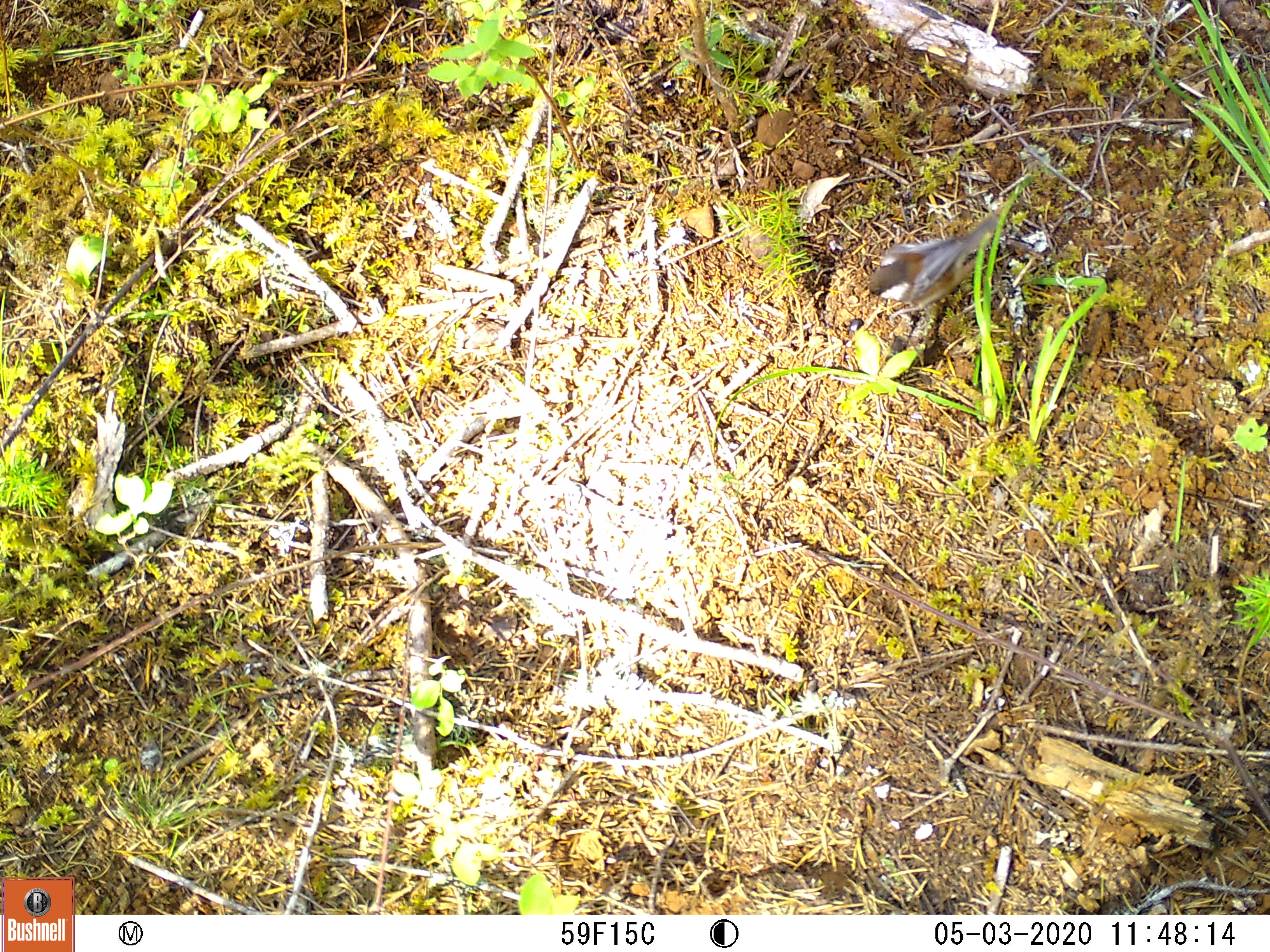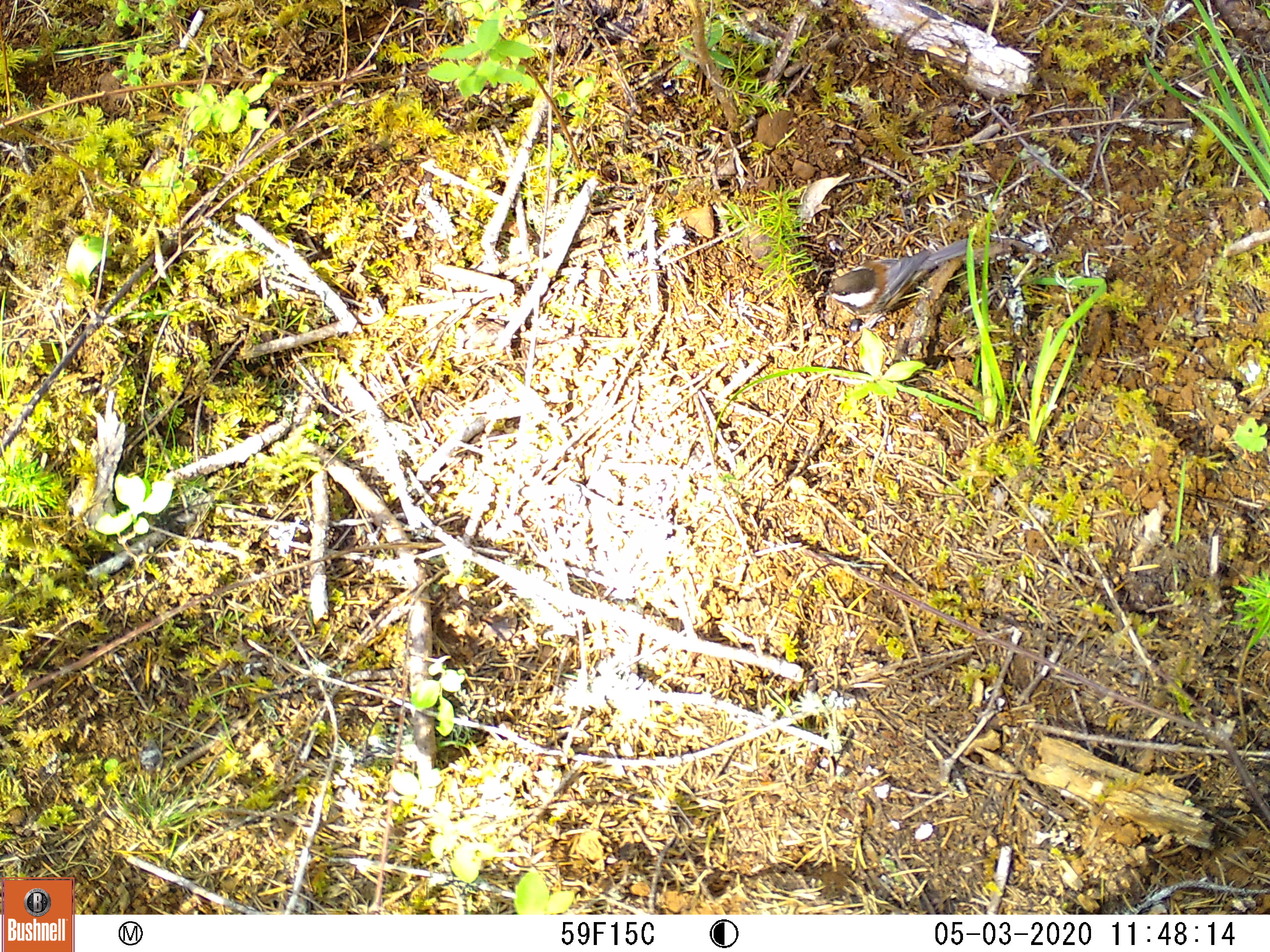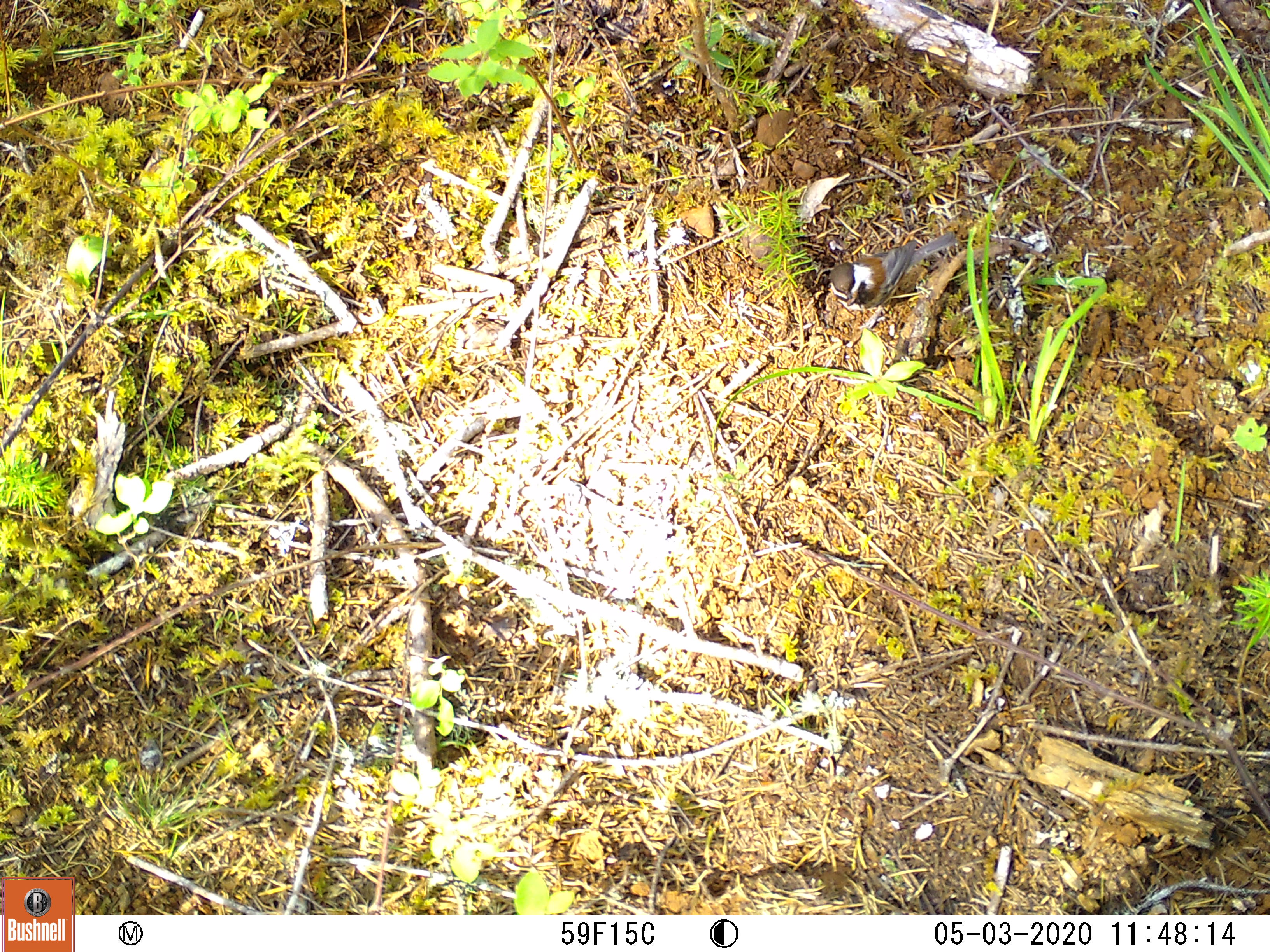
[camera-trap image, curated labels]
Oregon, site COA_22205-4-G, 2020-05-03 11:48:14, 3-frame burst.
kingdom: Animalia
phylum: Chordata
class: Aves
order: Passeriformes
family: Paridae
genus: Poecile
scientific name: Poecile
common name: chickadees and allies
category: poecile species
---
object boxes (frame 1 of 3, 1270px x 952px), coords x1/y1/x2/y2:
poecile species: 862/202/1019/347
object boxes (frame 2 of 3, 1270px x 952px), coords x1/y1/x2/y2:
poecile species: 814/225/981/358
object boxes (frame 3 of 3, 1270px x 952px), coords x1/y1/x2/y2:
poecile species: 802/217/978/363